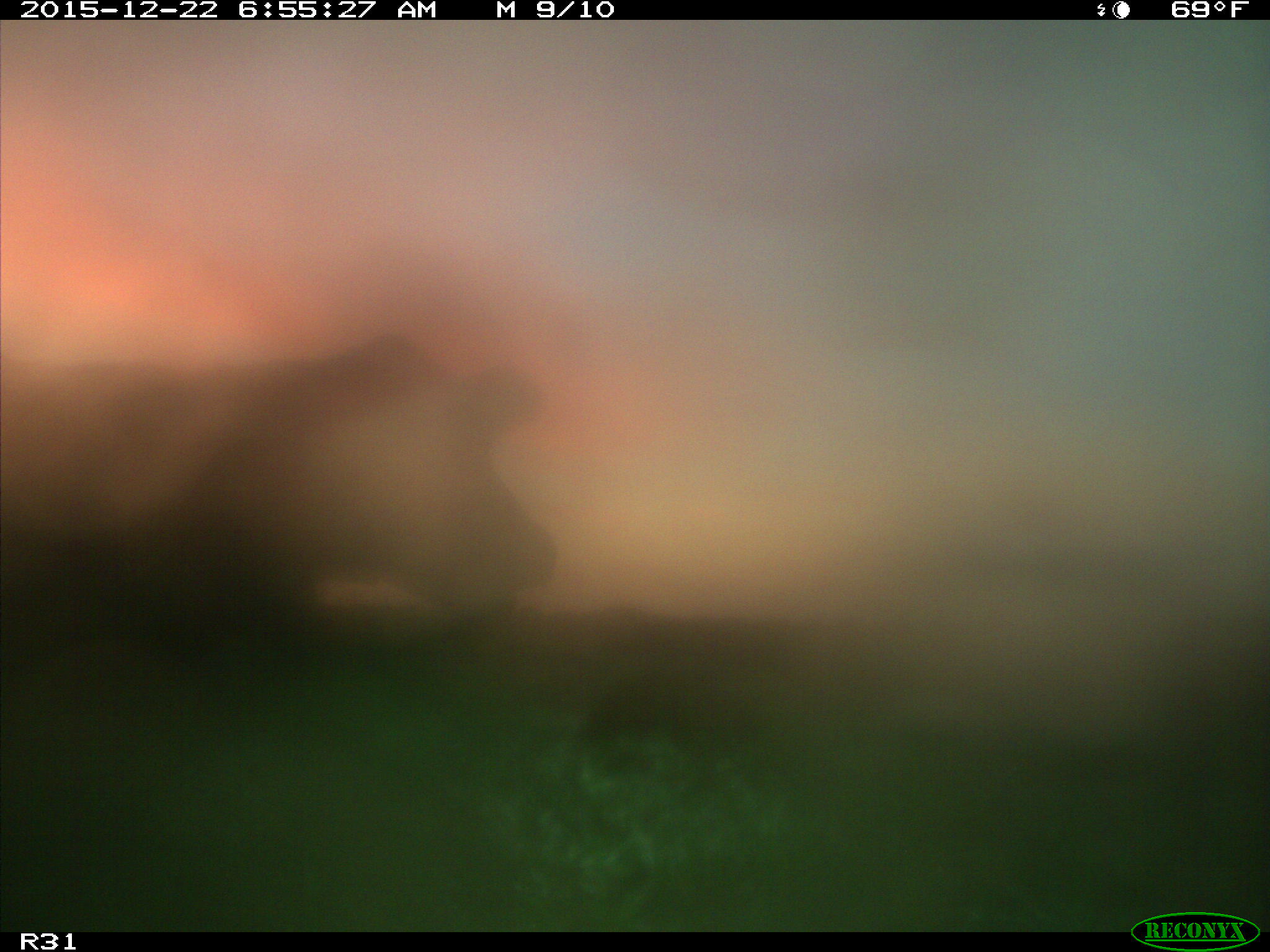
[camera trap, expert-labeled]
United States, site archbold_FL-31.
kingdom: Animalia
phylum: Chordata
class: Mammalia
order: Artiodactyla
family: Bovidae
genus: Bos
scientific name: Bos taurus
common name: domestic cow